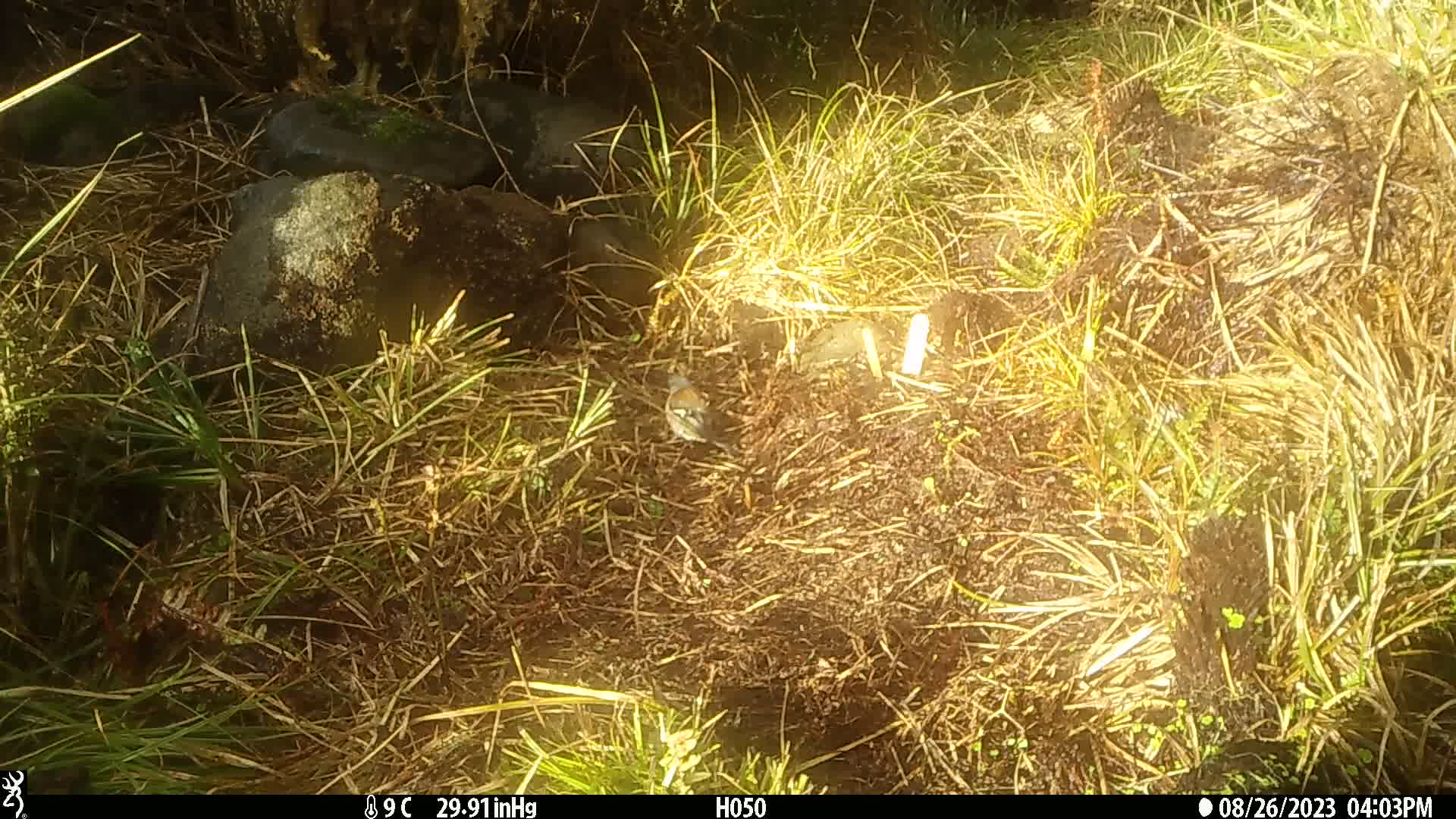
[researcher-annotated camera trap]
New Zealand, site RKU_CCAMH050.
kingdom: Animalia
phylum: Chordata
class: Aves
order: Passeriformes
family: Fringillidae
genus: Fringilla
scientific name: Fringilla coelebs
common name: common chaffinch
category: chaffinch